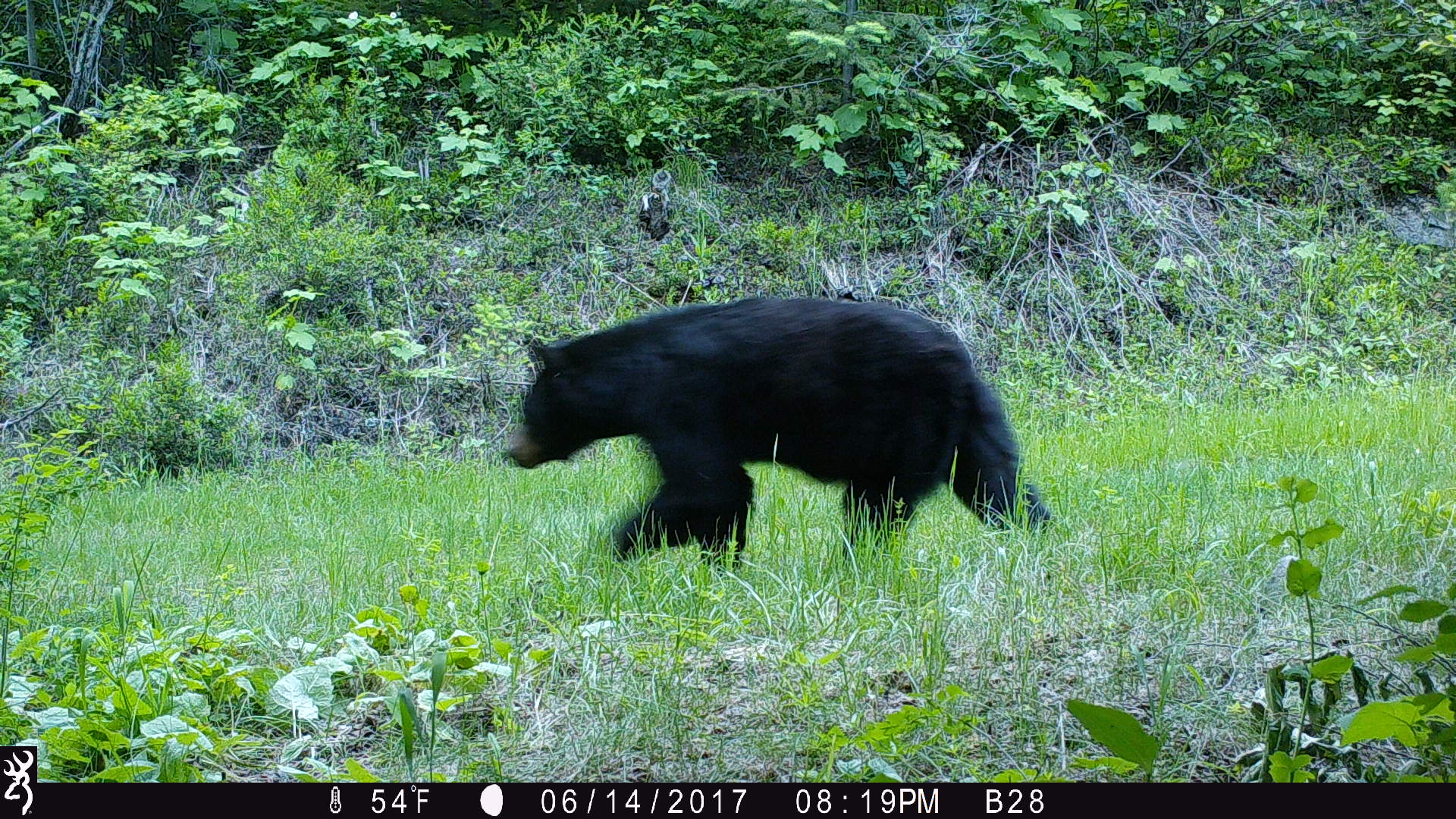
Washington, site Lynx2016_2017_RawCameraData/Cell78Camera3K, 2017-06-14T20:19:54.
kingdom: Animalia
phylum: Chordata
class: Mammalia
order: Carnivora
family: Ursidae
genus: Ursus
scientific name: Ursus americanus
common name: american black bear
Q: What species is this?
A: Ursus americanus (american black bear).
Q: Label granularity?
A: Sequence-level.